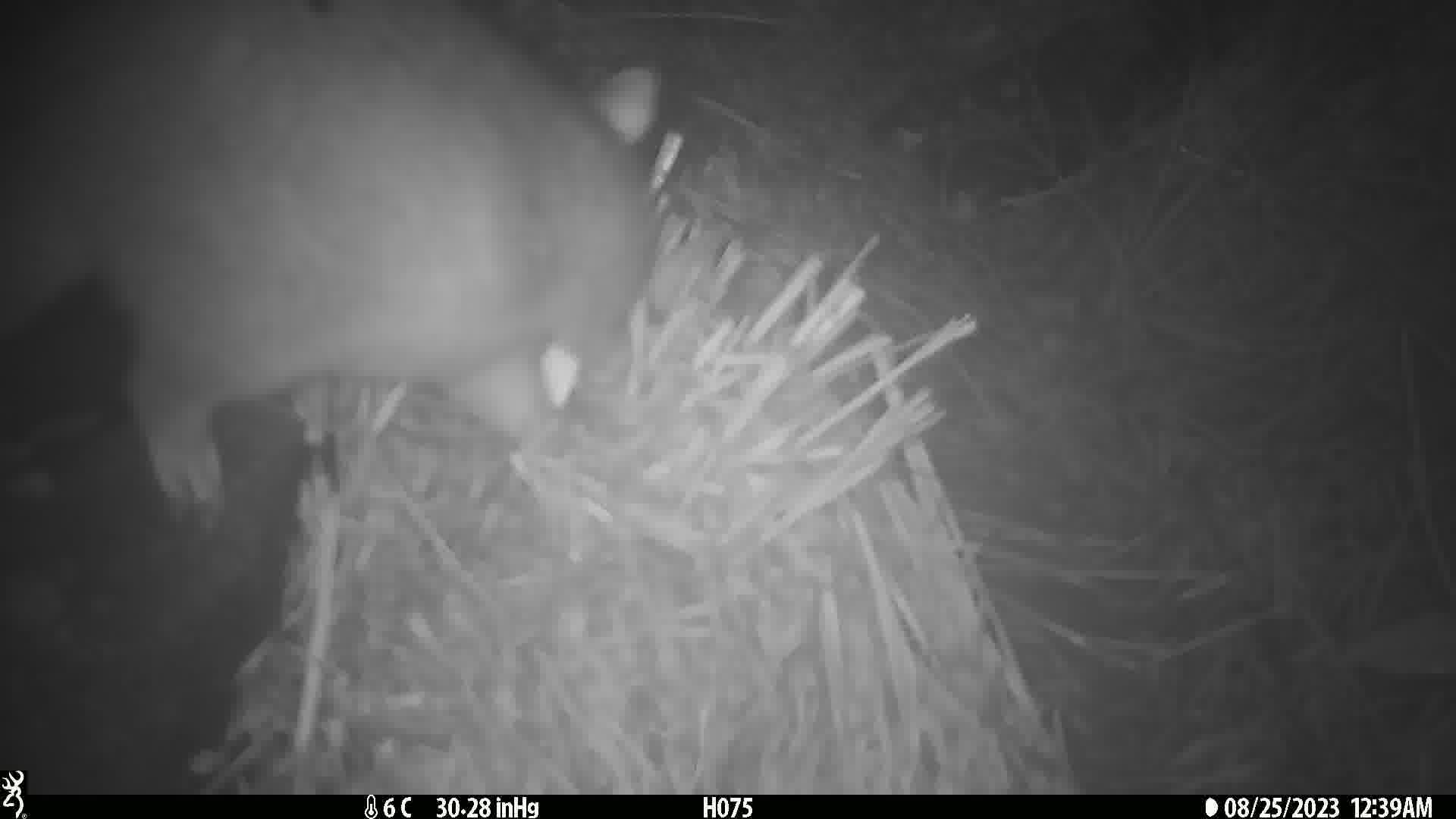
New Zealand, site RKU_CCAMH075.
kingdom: Animalia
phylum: Chordata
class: Mammalia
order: Diprotodontia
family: Phalangeridae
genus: Trichosurus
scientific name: Trichosurus vulpecula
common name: common brushtail possum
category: possum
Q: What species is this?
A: Possum (common brushtail possum) (Trichosurus vulpecula).